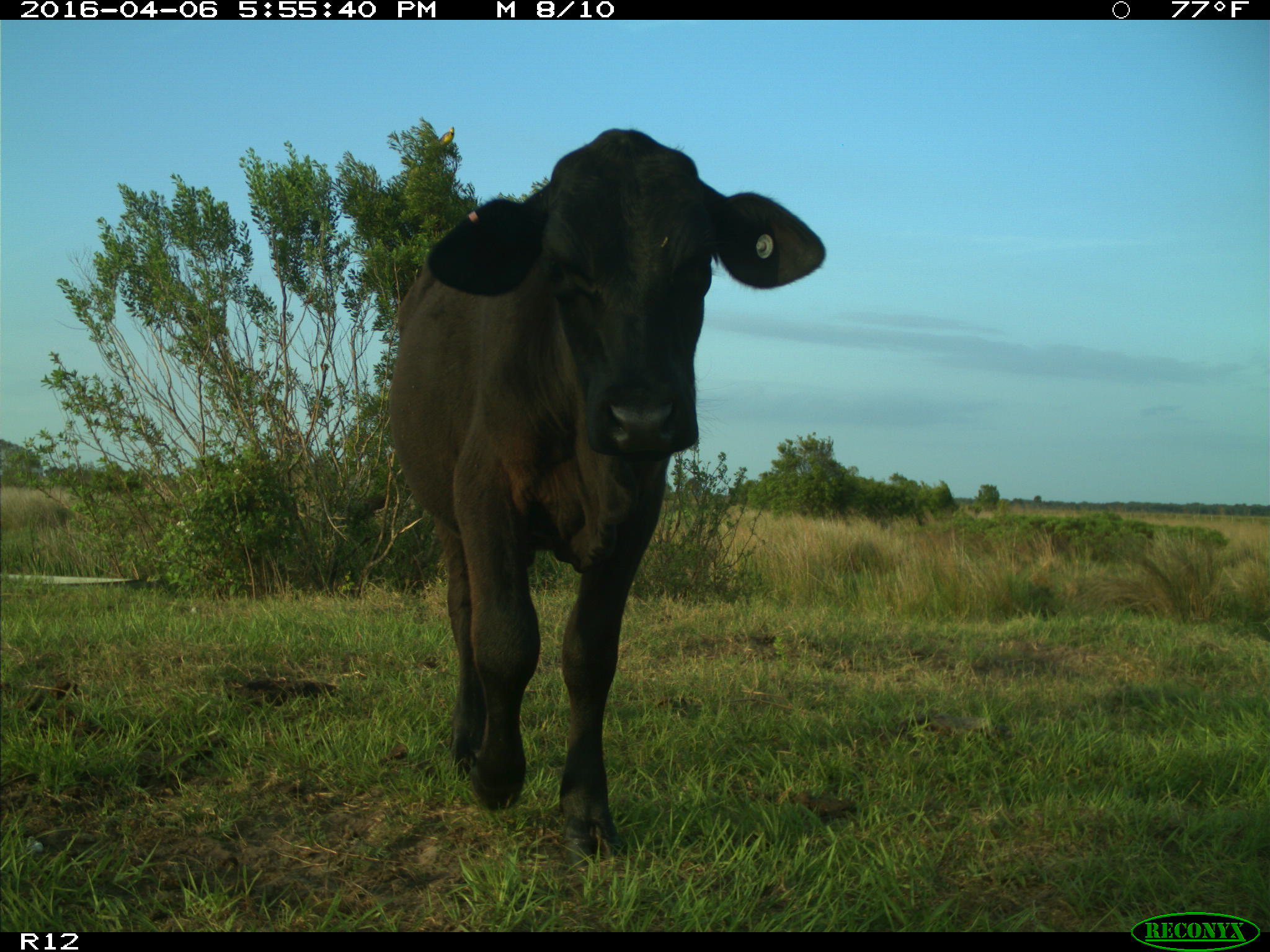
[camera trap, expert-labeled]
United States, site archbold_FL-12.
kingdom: Animalia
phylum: Chordata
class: Mammalia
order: Artiodactyla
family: Bovidae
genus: Bos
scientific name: Bos taurus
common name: domestic cow